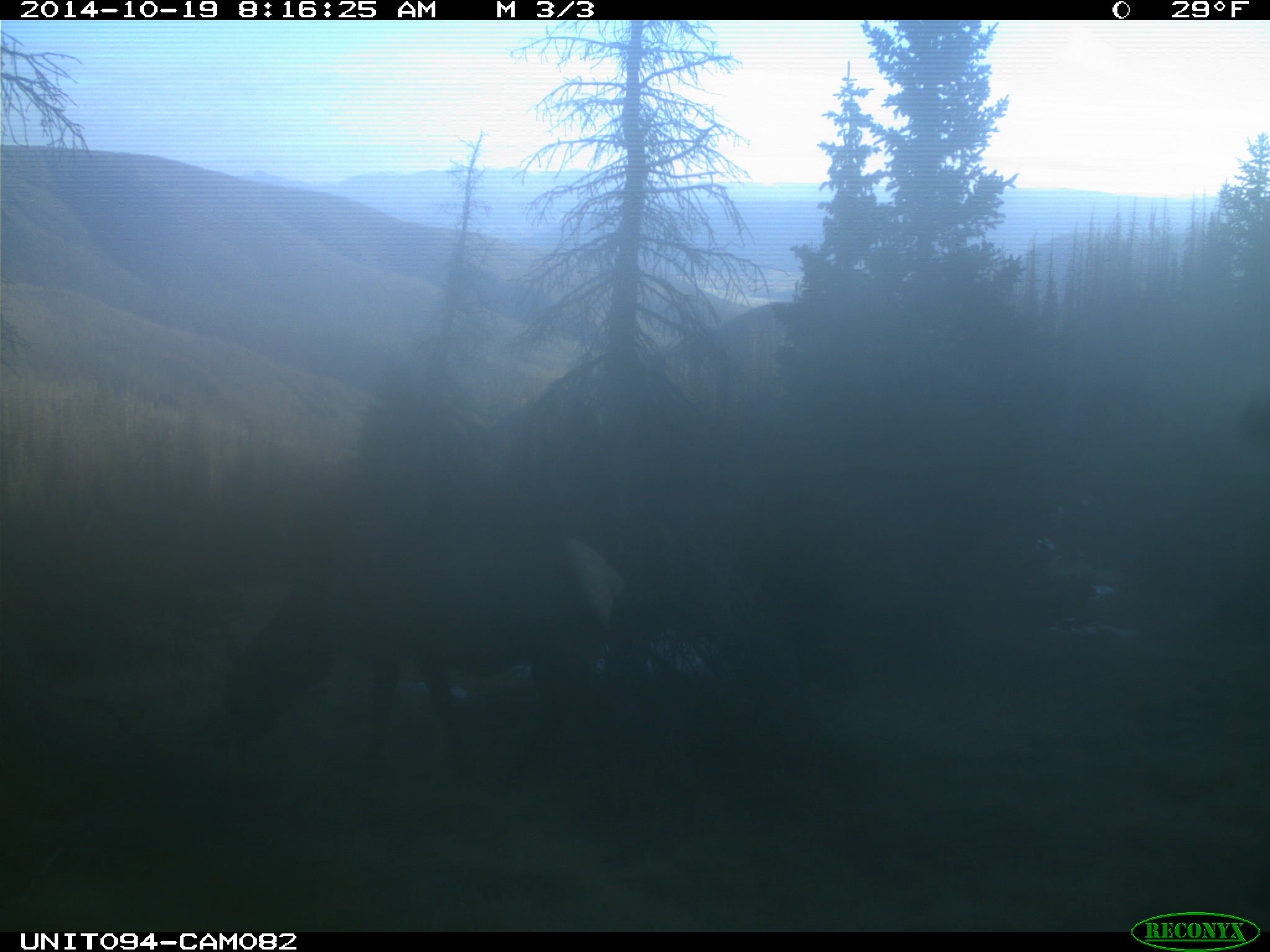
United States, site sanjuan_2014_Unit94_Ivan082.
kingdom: Animalia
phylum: Chordata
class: Mammalia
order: Artiodactyla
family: Cervidae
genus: Cervus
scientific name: Cervus elaphus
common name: red deer